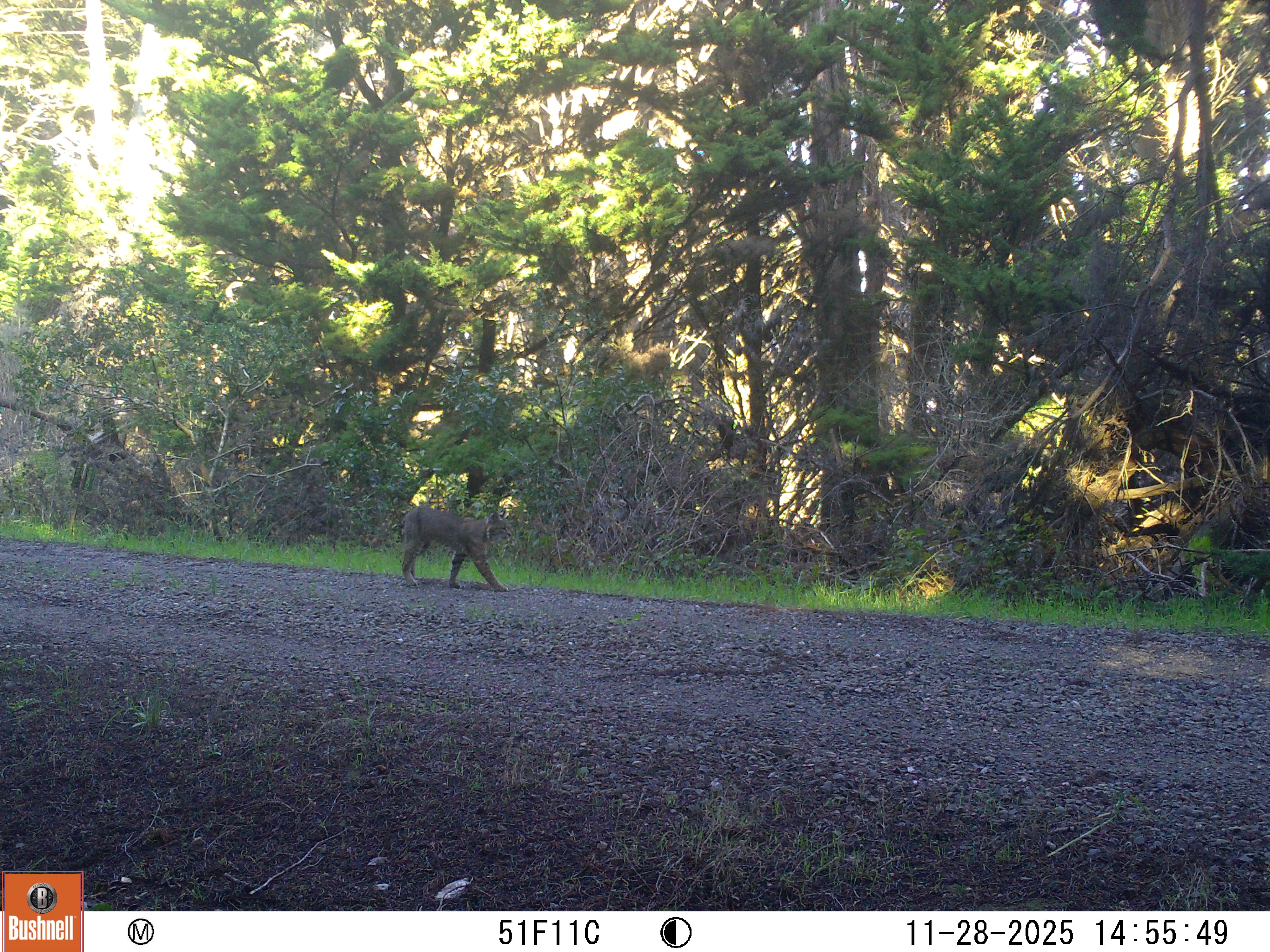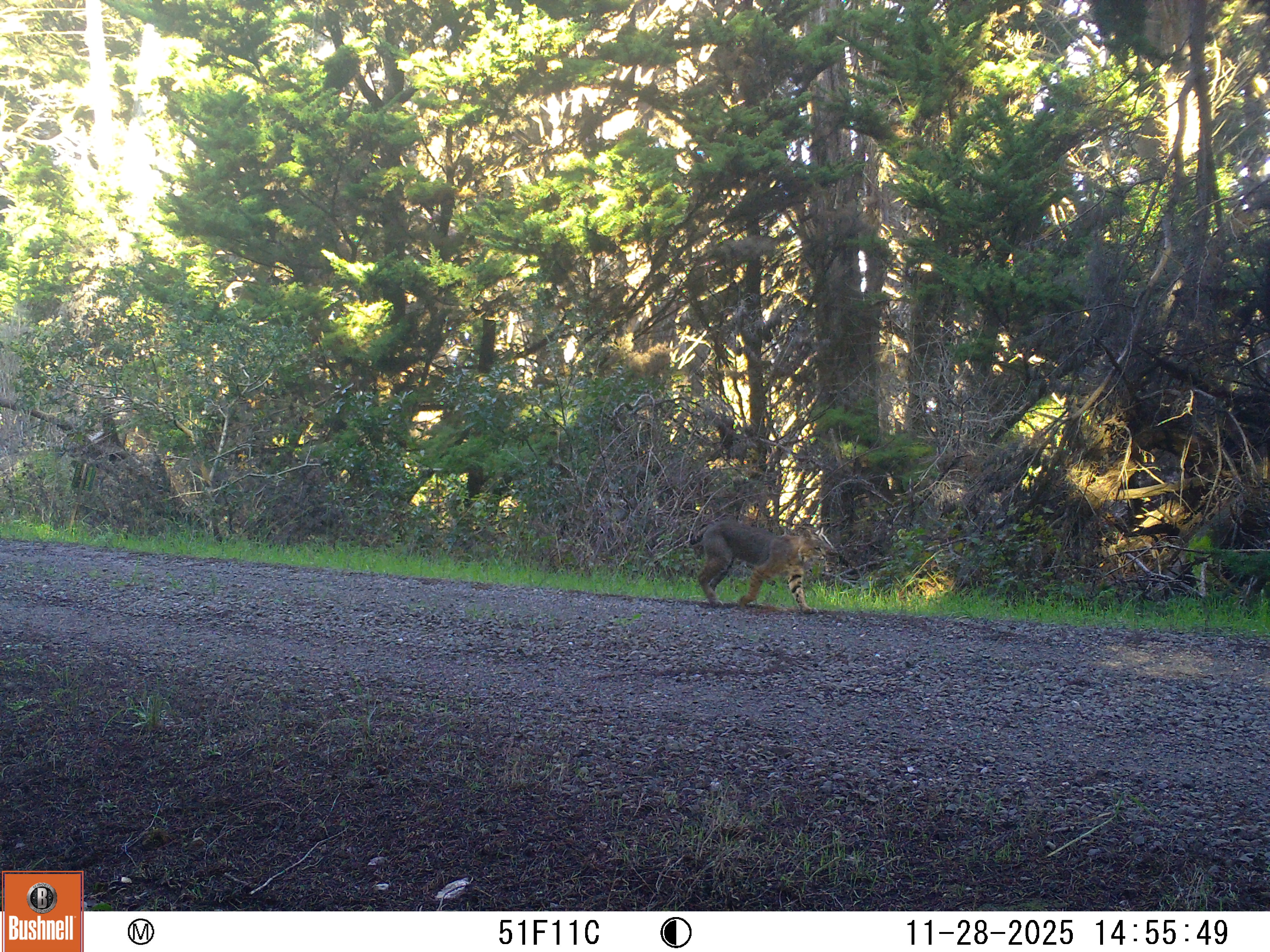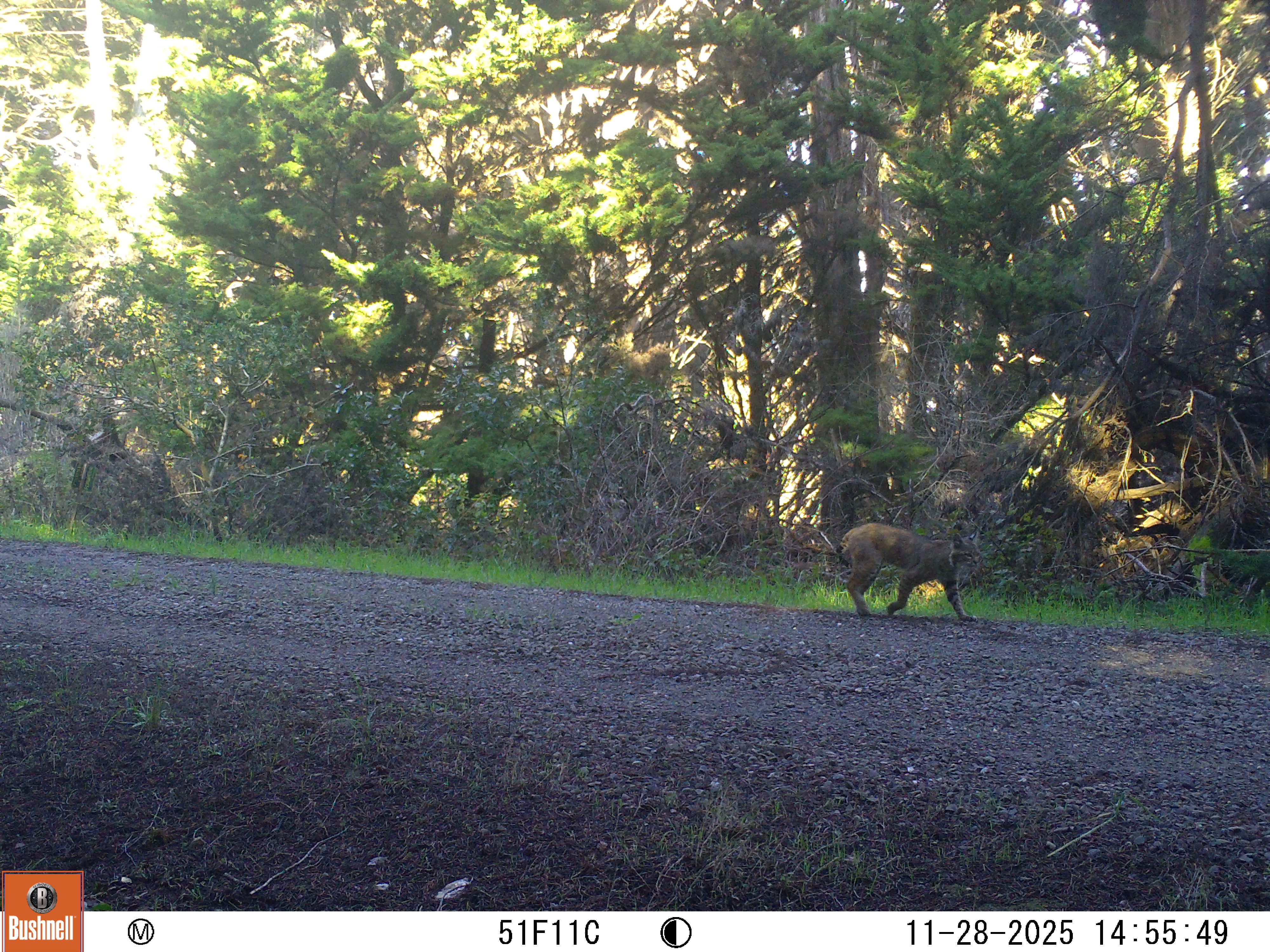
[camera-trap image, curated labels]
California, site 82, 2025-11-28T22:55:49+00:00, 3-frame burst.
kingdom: Animalia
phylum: Chordata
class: Mammalia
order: Carnivora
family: Felidae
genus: Lynx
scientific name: Lynx rufus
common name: bobcat